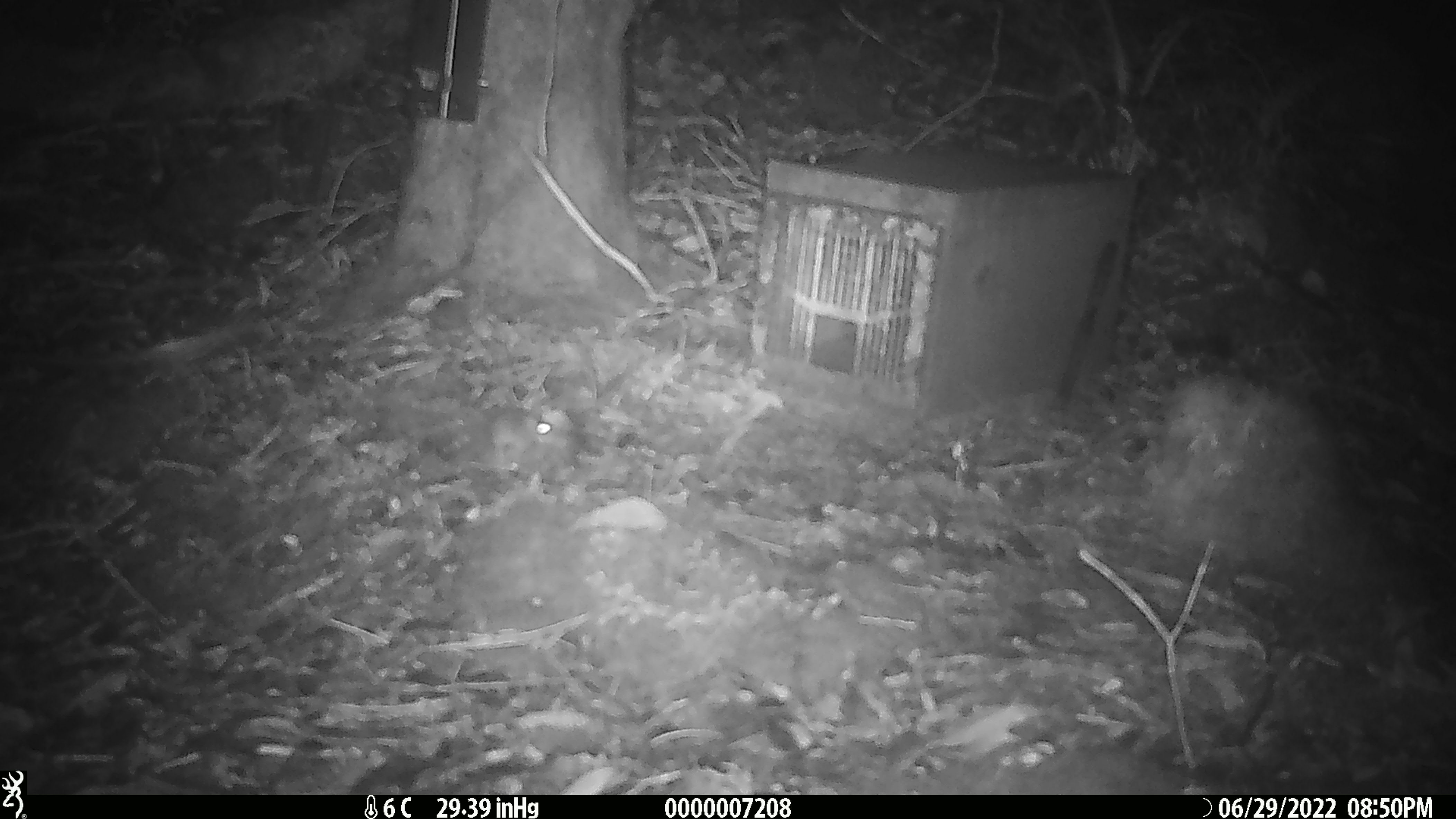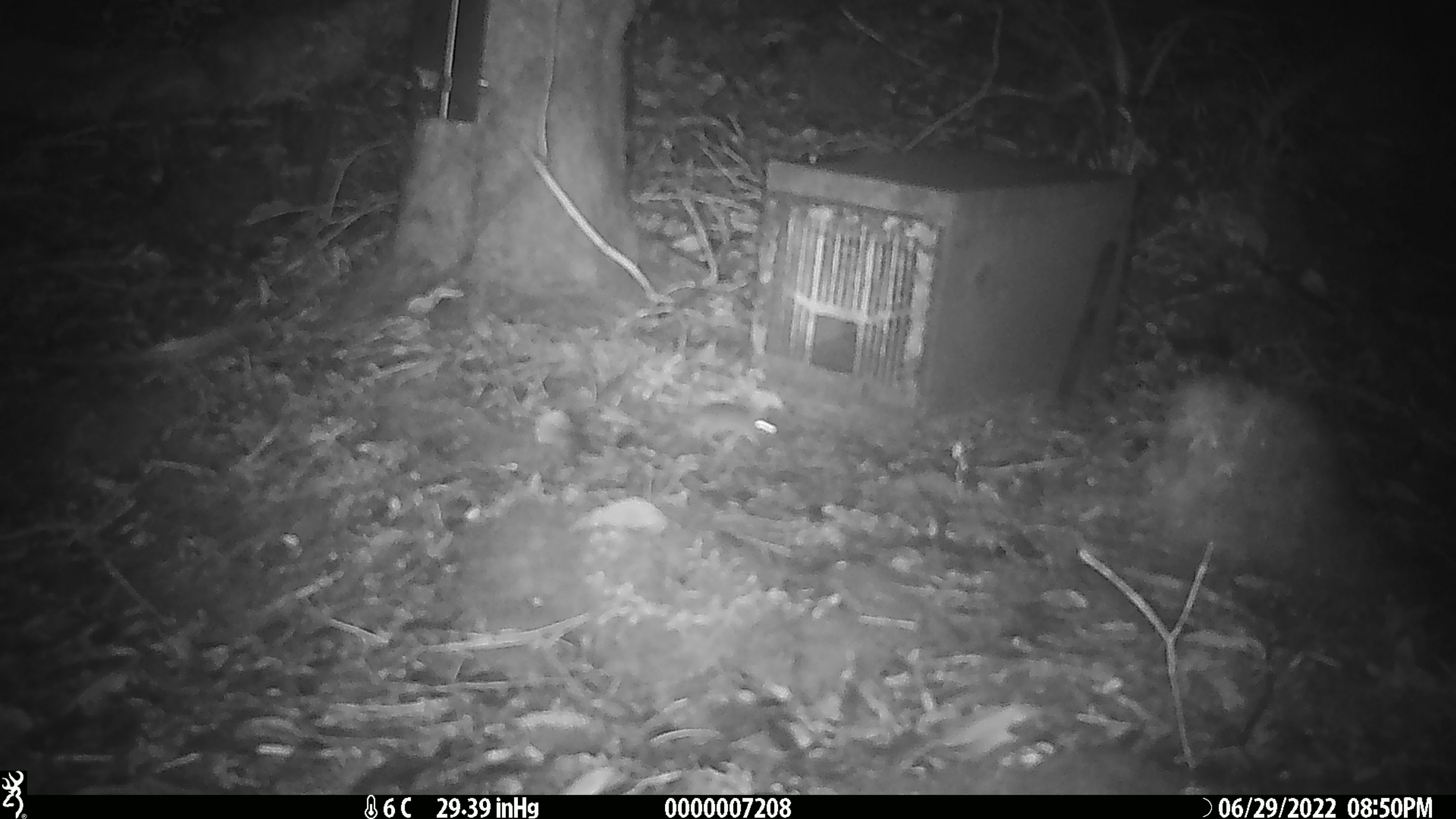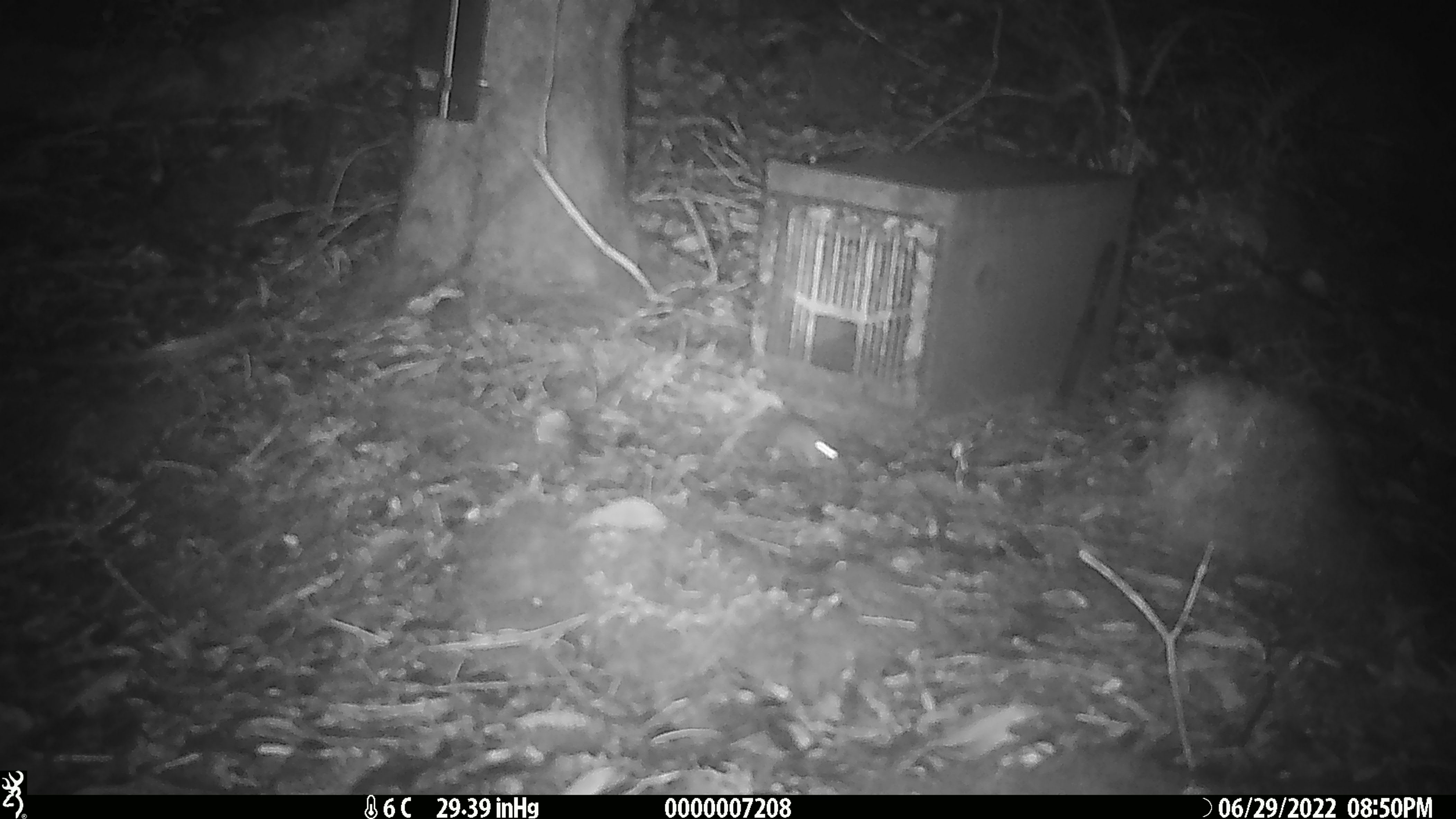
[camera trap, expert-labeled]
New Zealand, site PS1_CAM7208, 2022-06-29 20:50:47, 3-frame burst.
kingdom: Animalia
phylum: Chordata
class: Mammalia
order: Rodentia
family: Muridae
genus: Mus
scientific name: Mus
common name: mouse